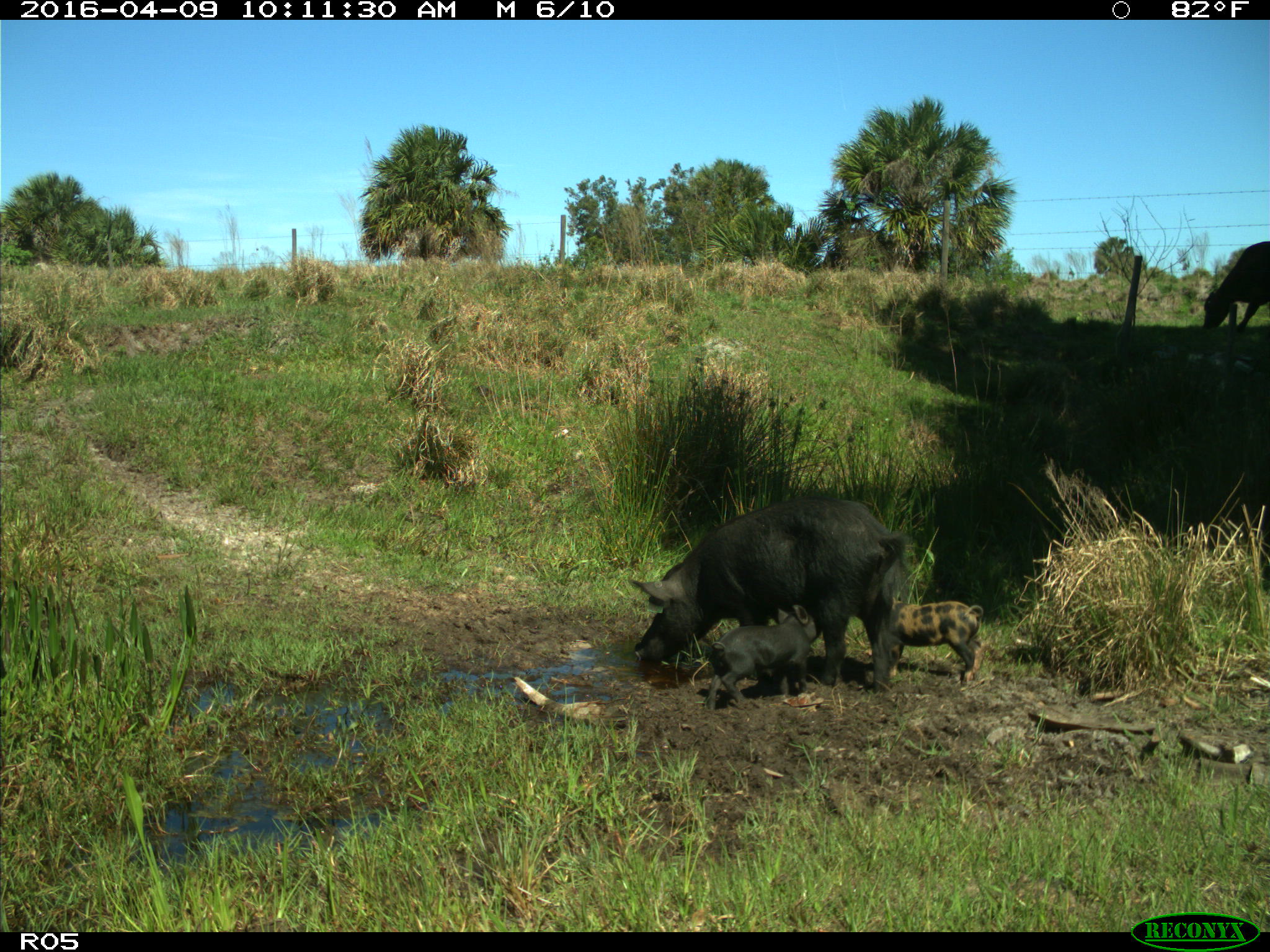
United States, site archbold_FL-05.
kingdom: Animalia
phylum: Chordata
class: Mammalia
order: Artiodactyla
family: Suidae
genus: Sus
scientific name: Sus scrofa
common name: wild boar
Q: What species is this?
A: Sus scrofa (wild boar).